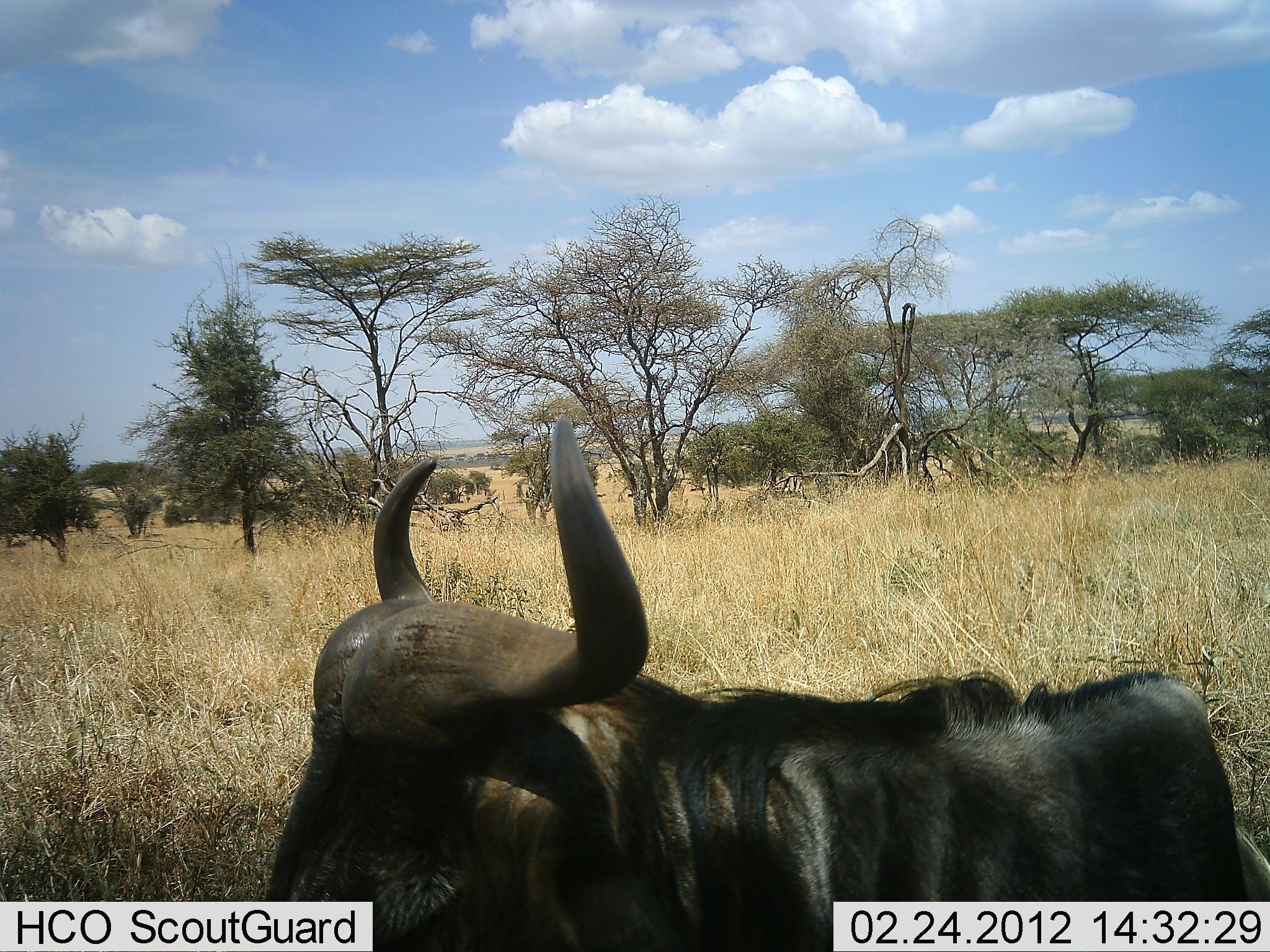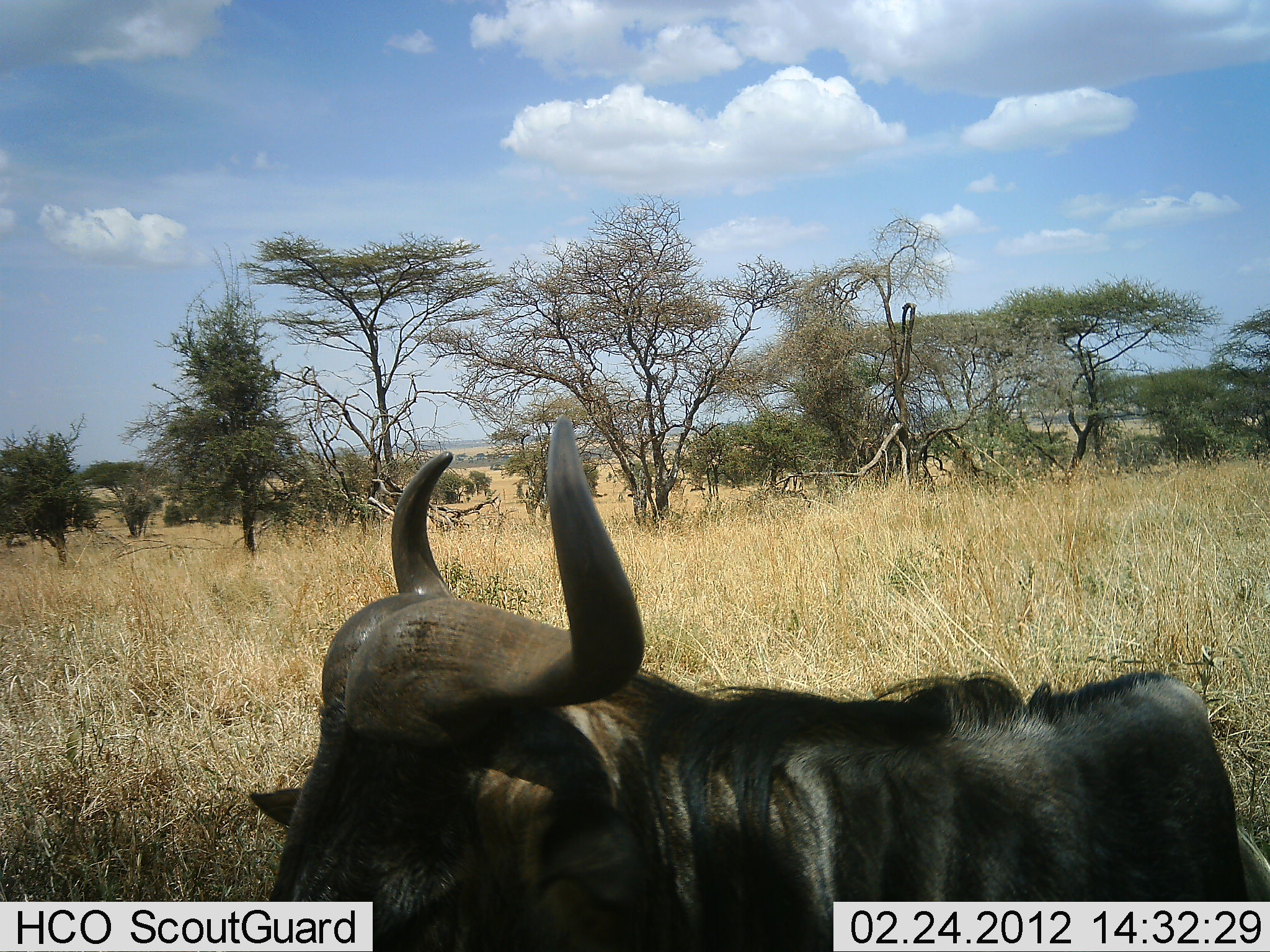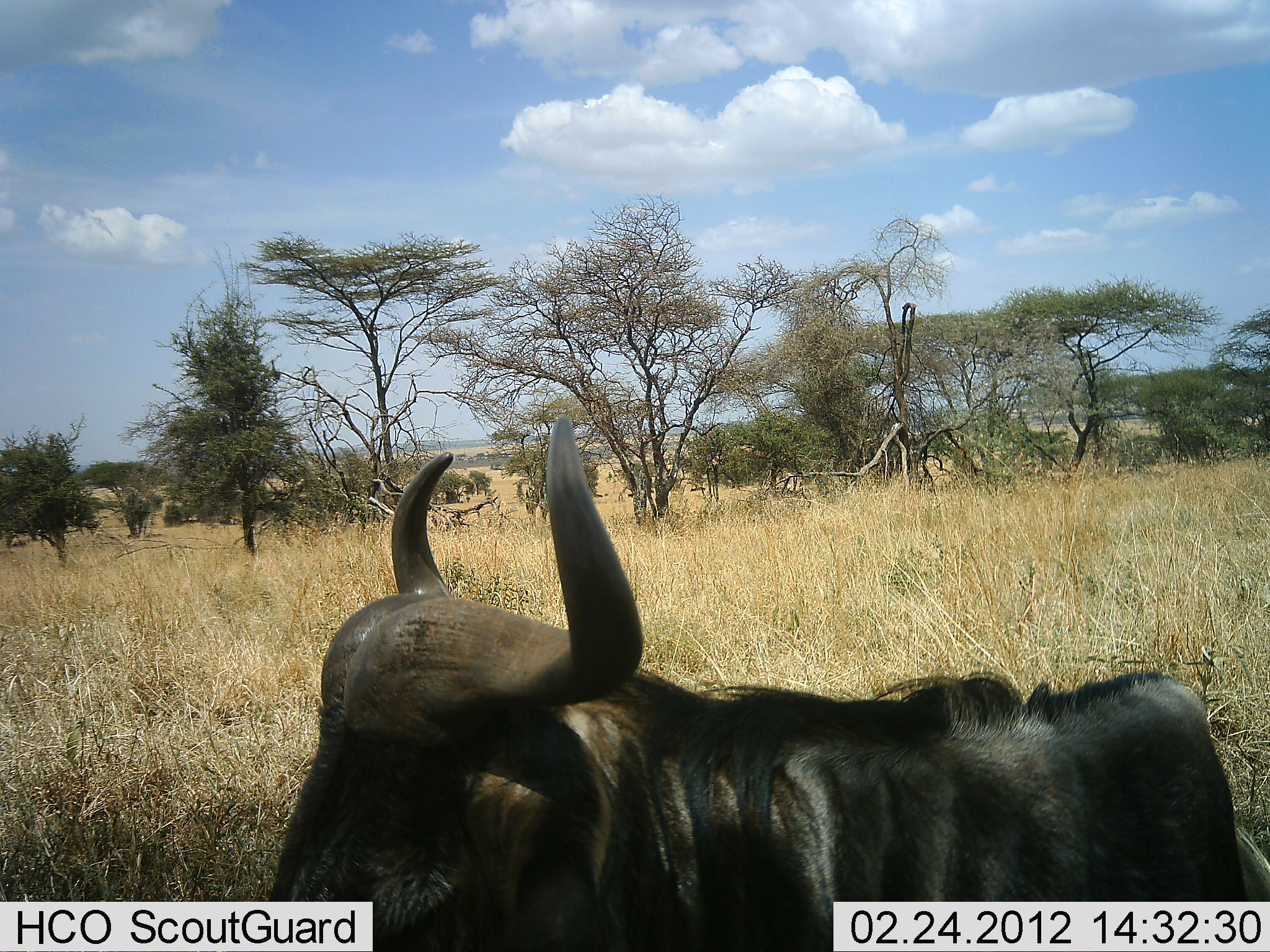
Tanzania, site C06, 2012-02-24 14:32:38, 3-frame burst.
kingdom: Animalia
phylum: Chordata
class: Mammalia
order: Artiodactyla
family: Bovidae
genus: Connochaetes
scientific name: Connochaetes taurinus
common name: blue wildebeest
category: wildebeest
Wildebeest (blue wildebeest) (Connochaetes taurinus), count 1. Behavior (volunteer vote fractions): standing 45%, resting 55%, moving 3%, interacting 0%. Young present (vote fraction): 0%. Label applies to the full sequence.